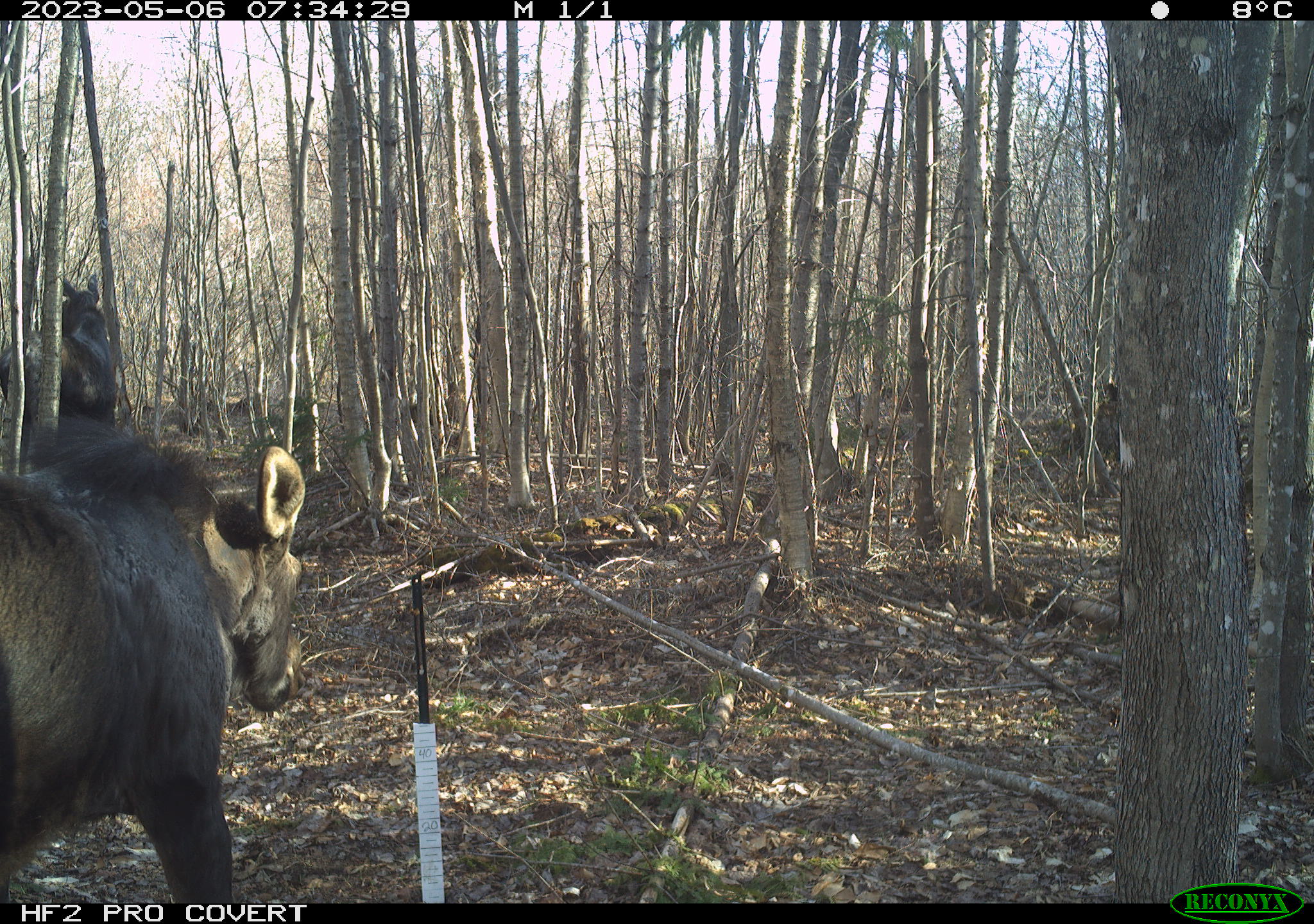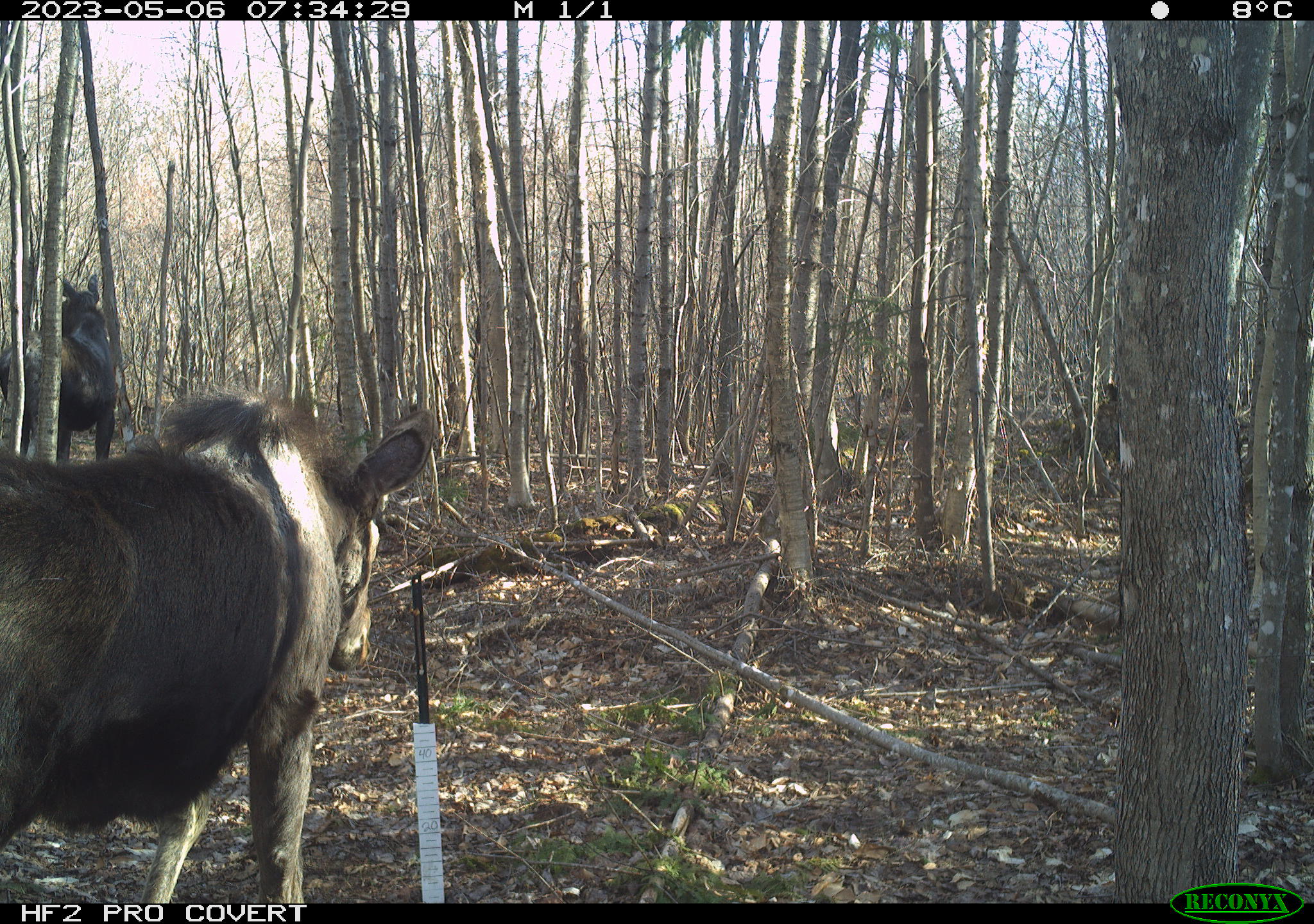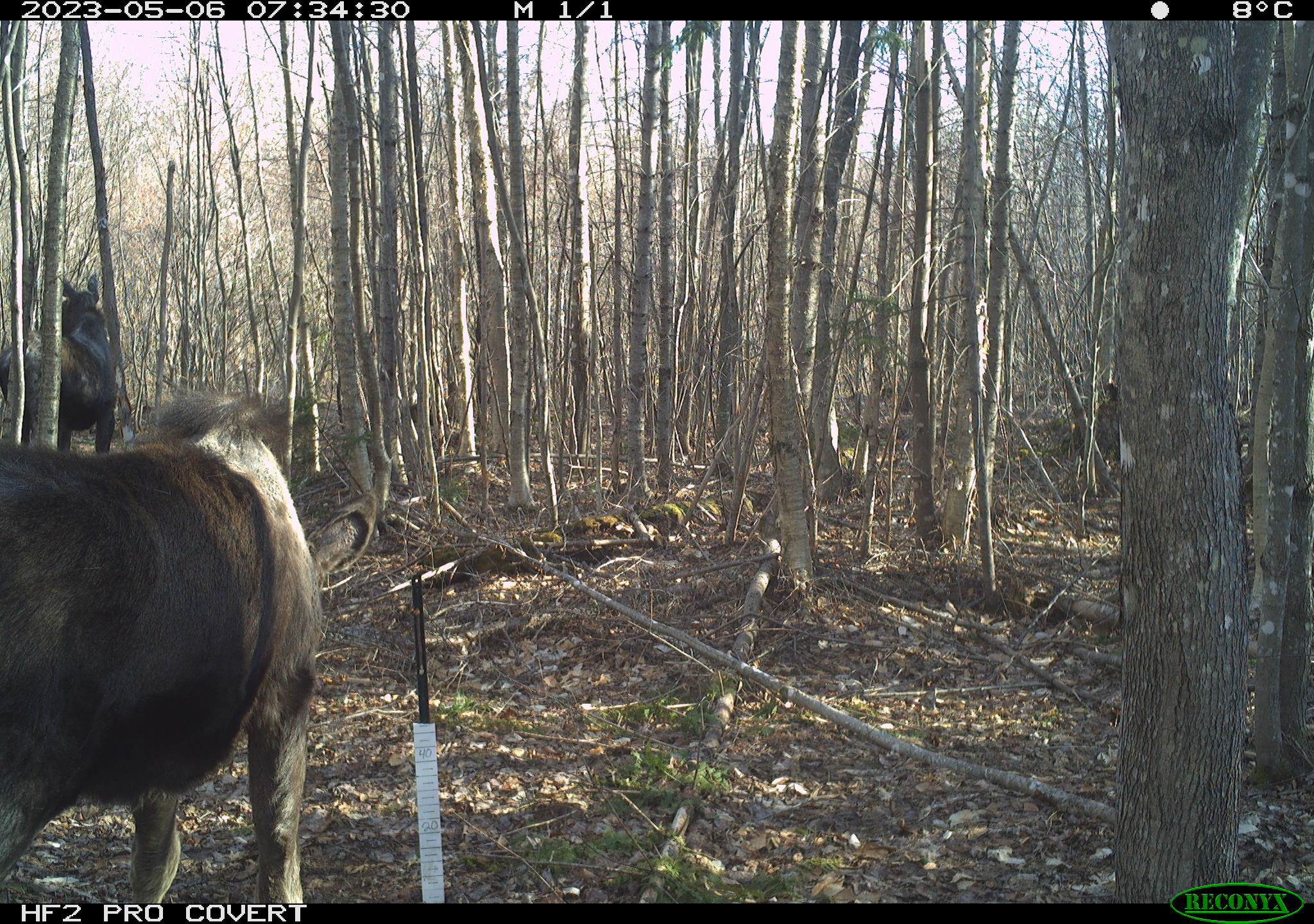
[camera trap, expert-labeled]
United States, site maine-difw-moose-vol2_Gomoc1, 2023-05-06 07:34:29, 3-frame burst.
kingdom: Animalia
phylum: Chordata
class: Mammalia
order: Artiodactyla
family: Cervidae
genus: Alces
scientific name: Alces alces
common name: moose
Moose (Alces alces).